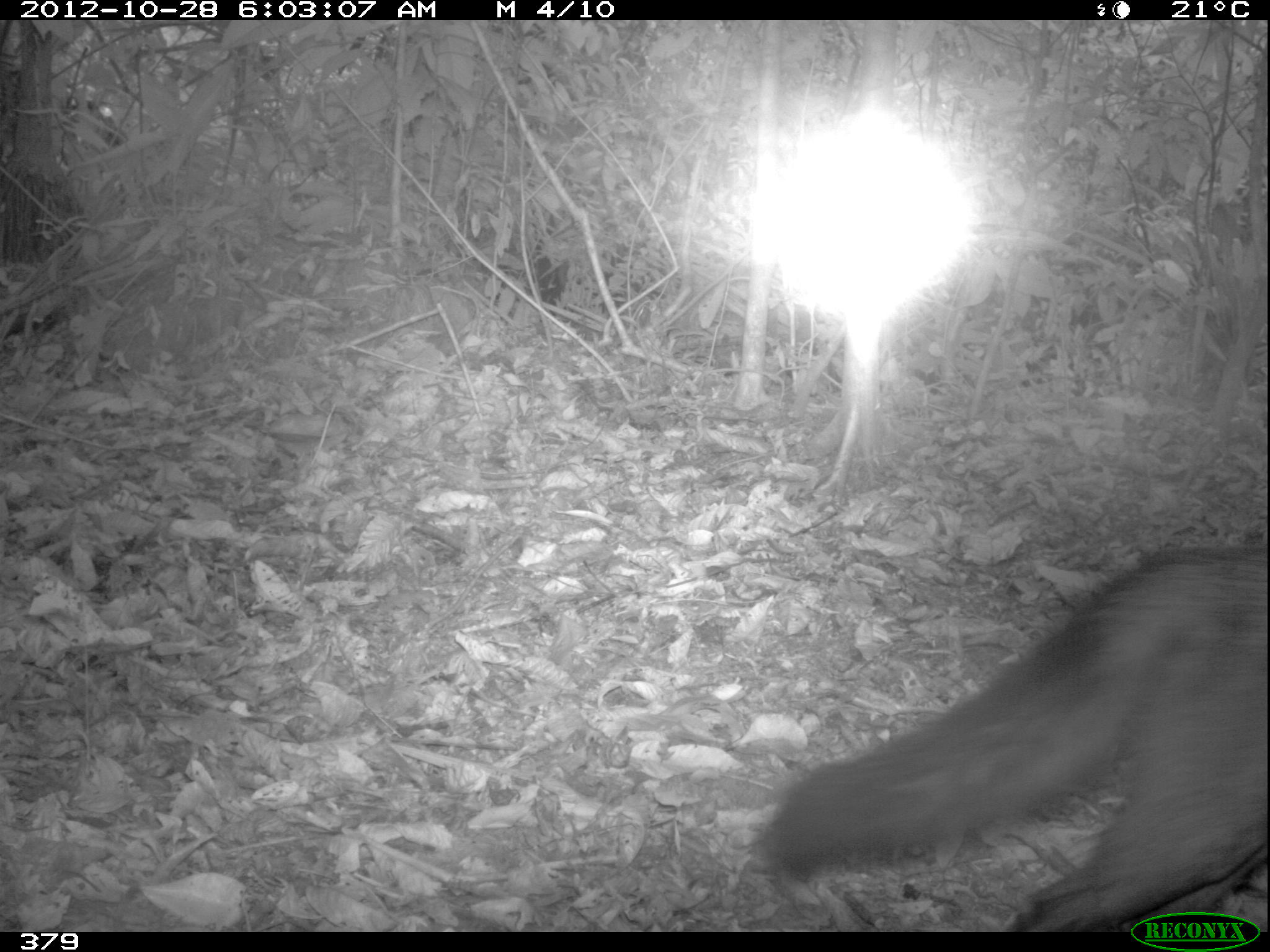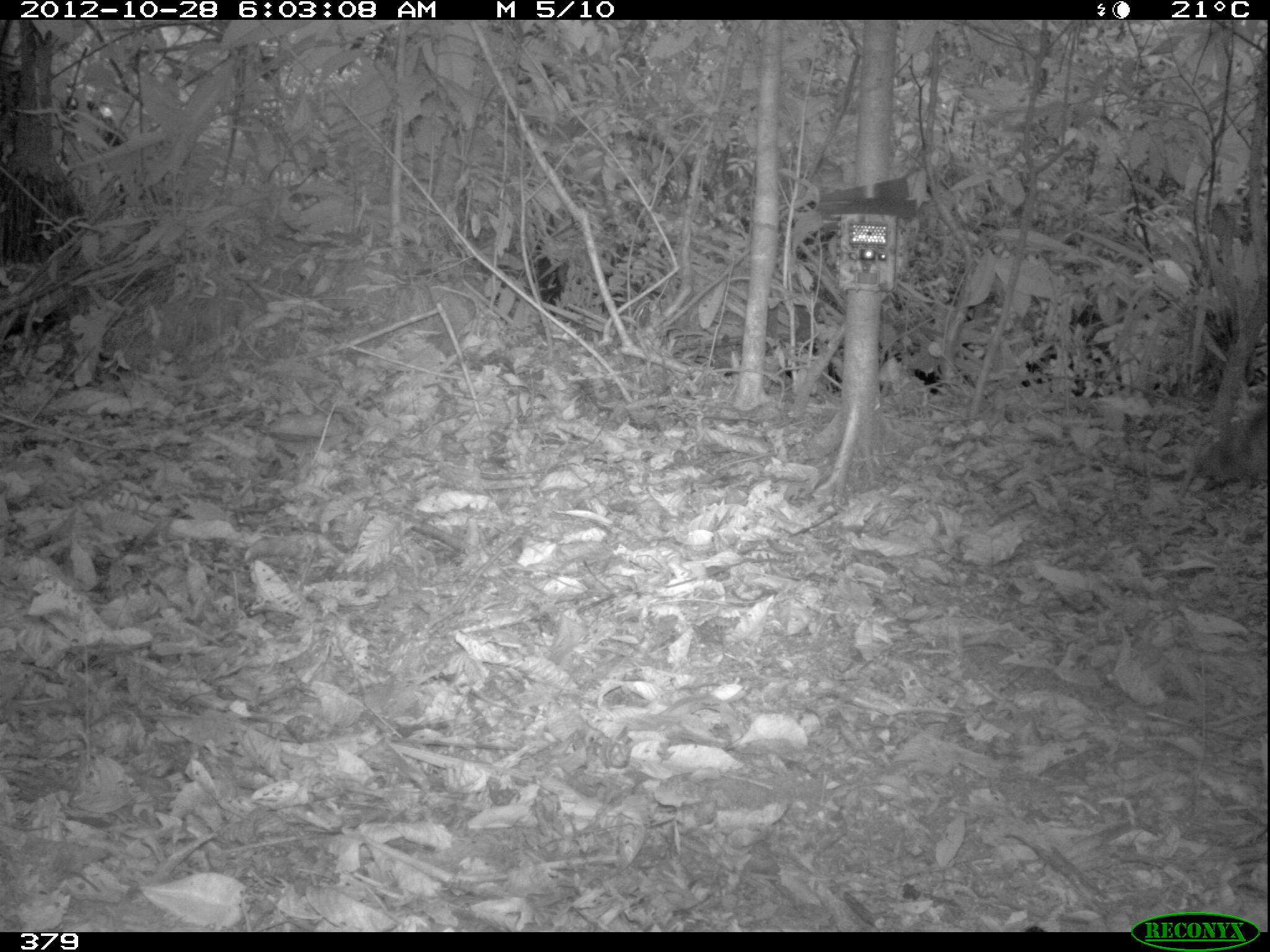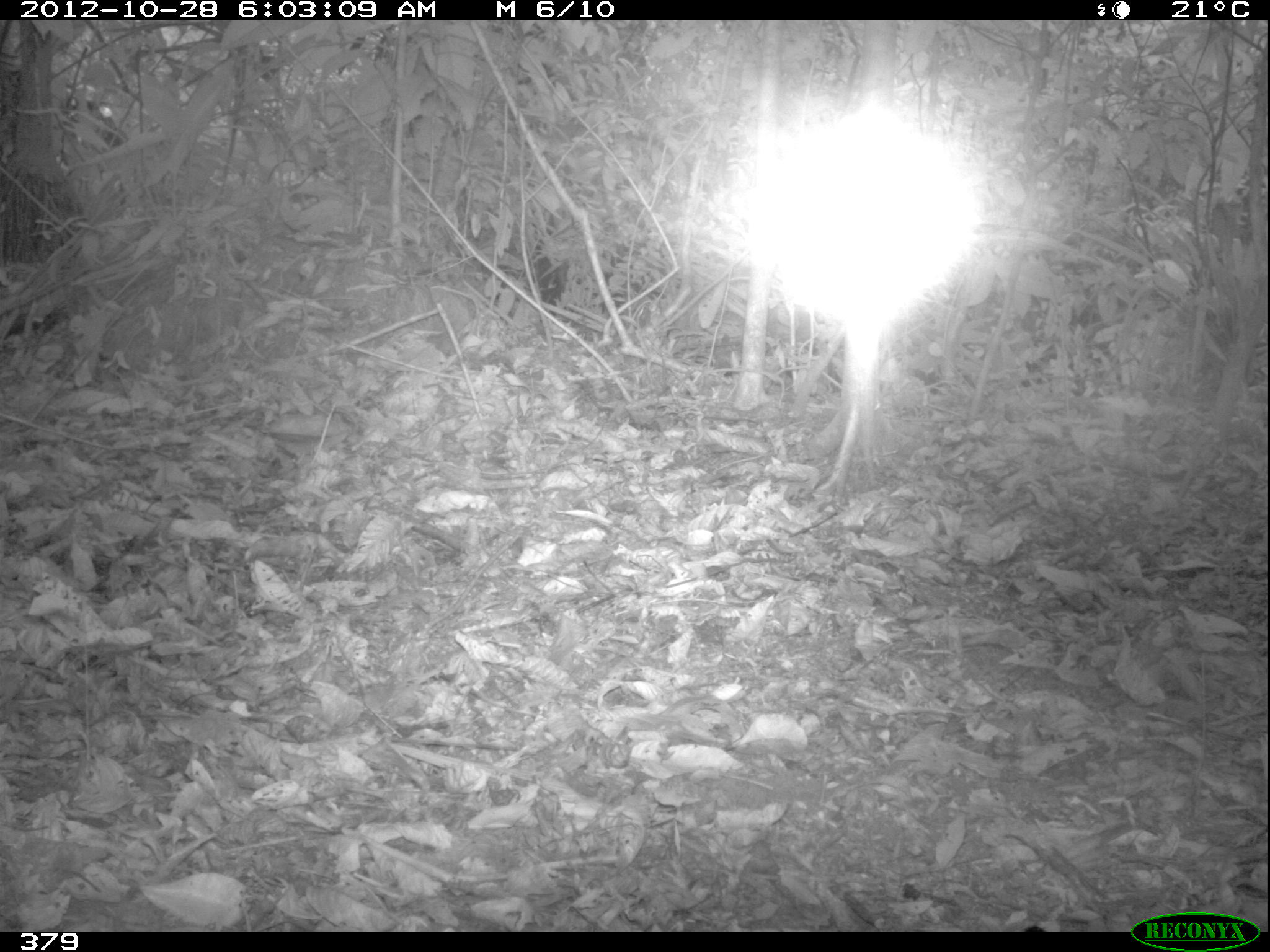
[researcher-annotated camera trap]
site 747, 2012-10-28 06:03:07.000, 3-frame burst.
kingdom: Animalia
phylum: Chordata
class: Mammalia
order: Carnivora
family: Canidae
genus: Atelocynus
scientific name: Atelocynus microtis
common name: short-eared dog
Atelocynus microtis (short-eared dog).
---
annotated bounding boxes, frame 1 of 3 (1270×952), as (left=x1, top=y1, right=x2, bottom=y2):
atelocynus microtis: (left=759, top=544, right=1266, bottom=930)